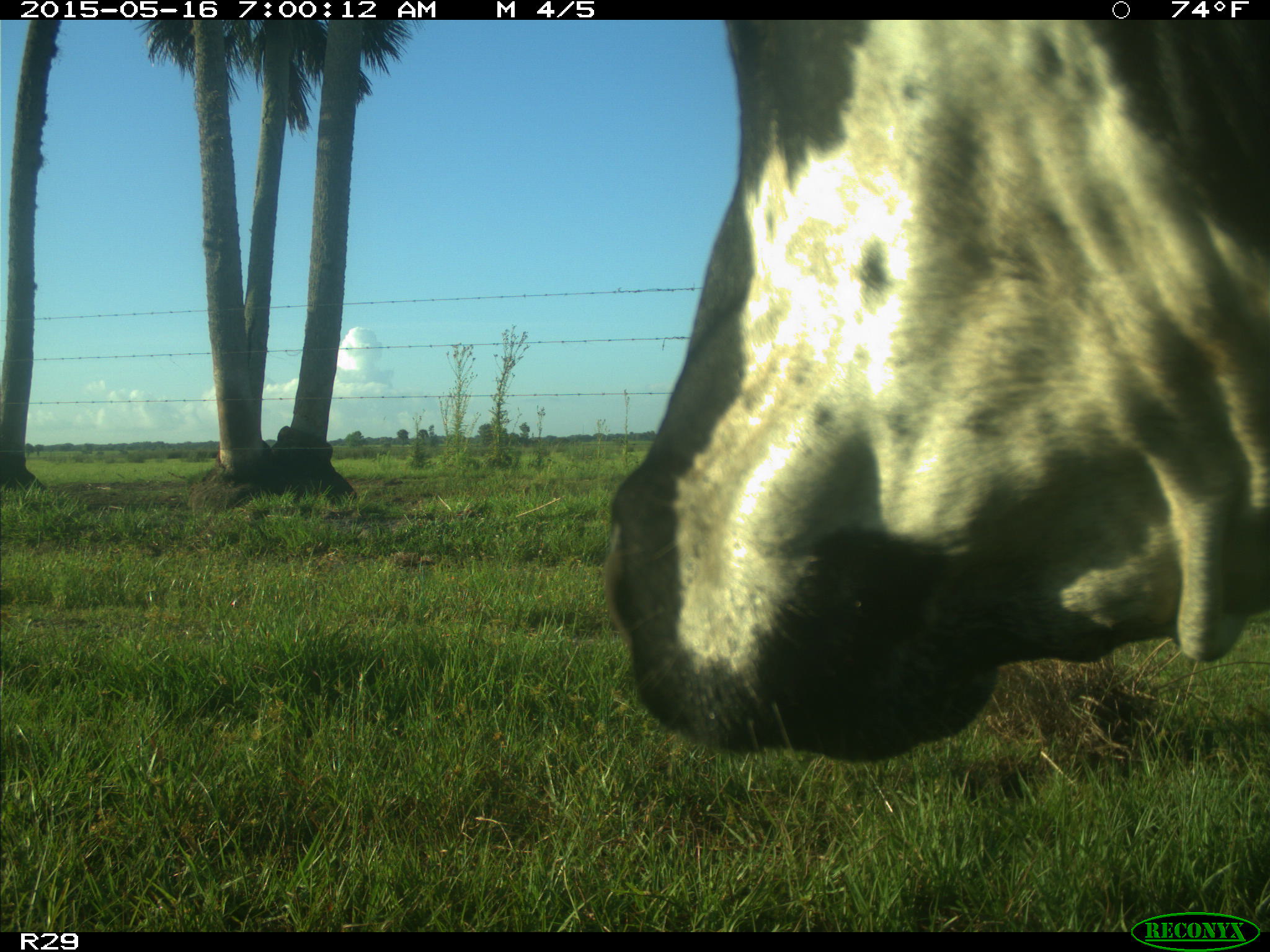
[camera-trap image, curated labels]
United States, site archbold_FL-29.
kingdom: Animalia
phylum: Chordata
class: Mammalia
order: Artiodactyla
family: Bovidae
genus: Bos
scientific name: Bos taurus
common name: domestic cow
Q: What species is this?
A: Bos taurus (domestic cow).